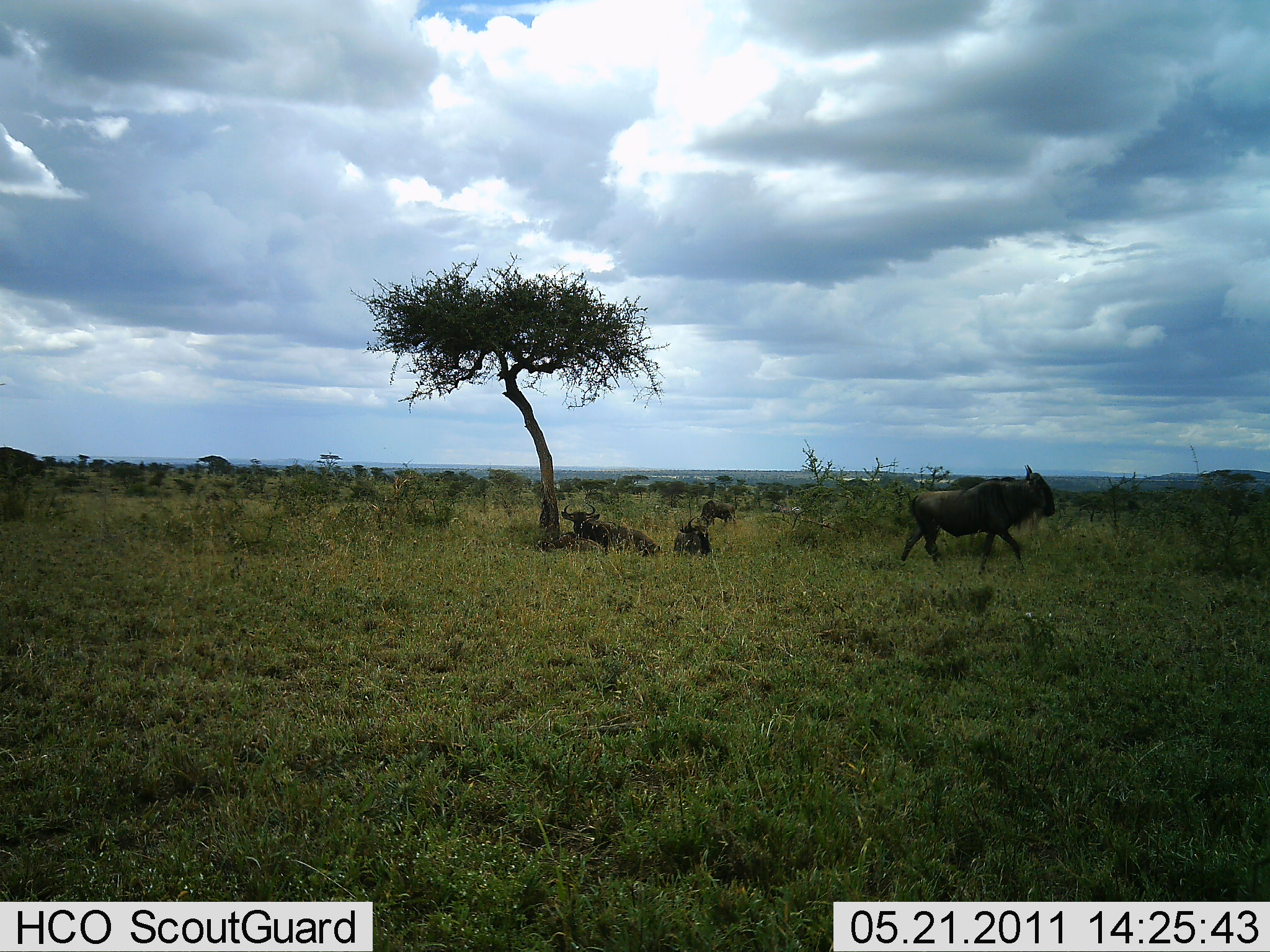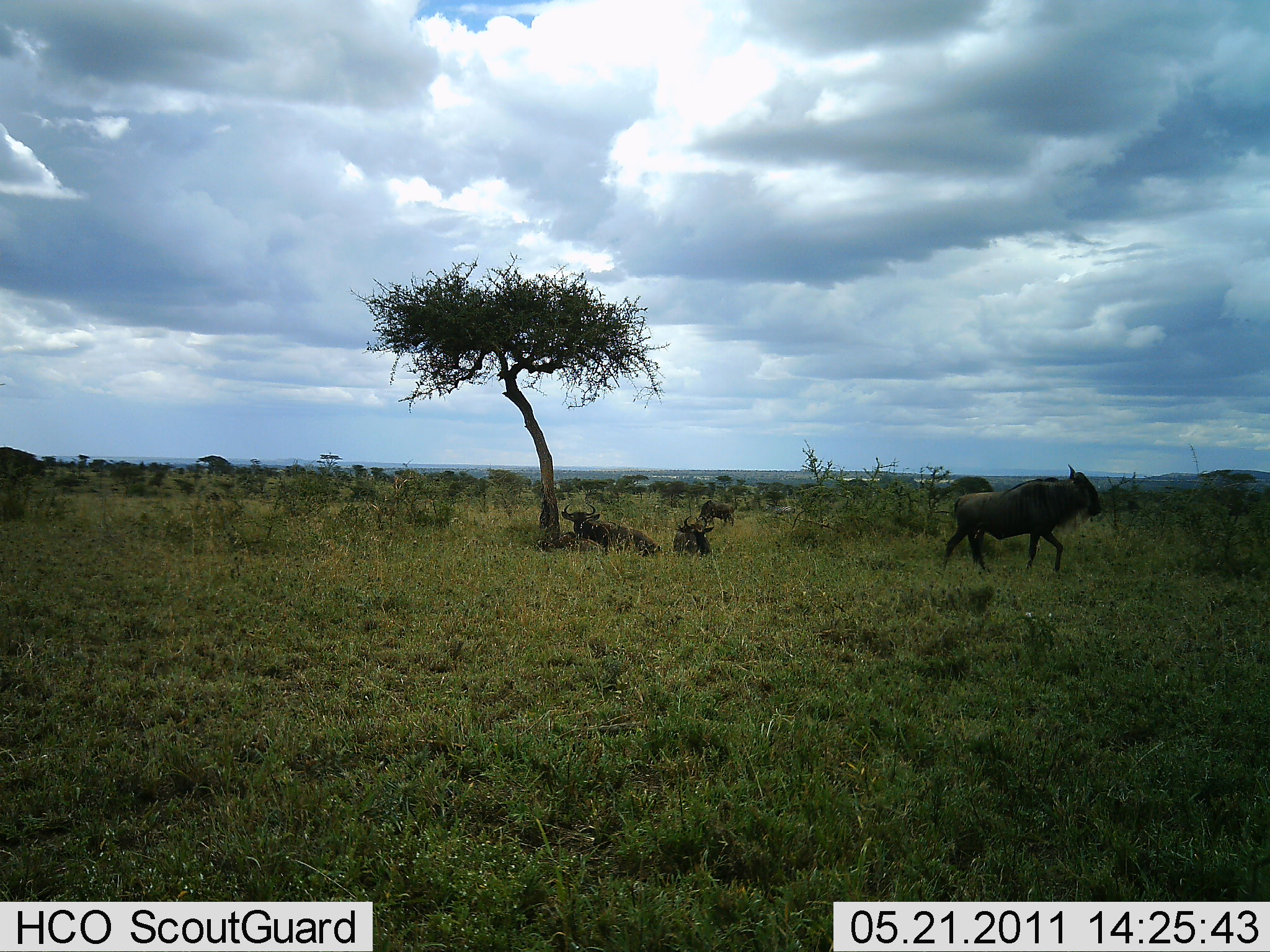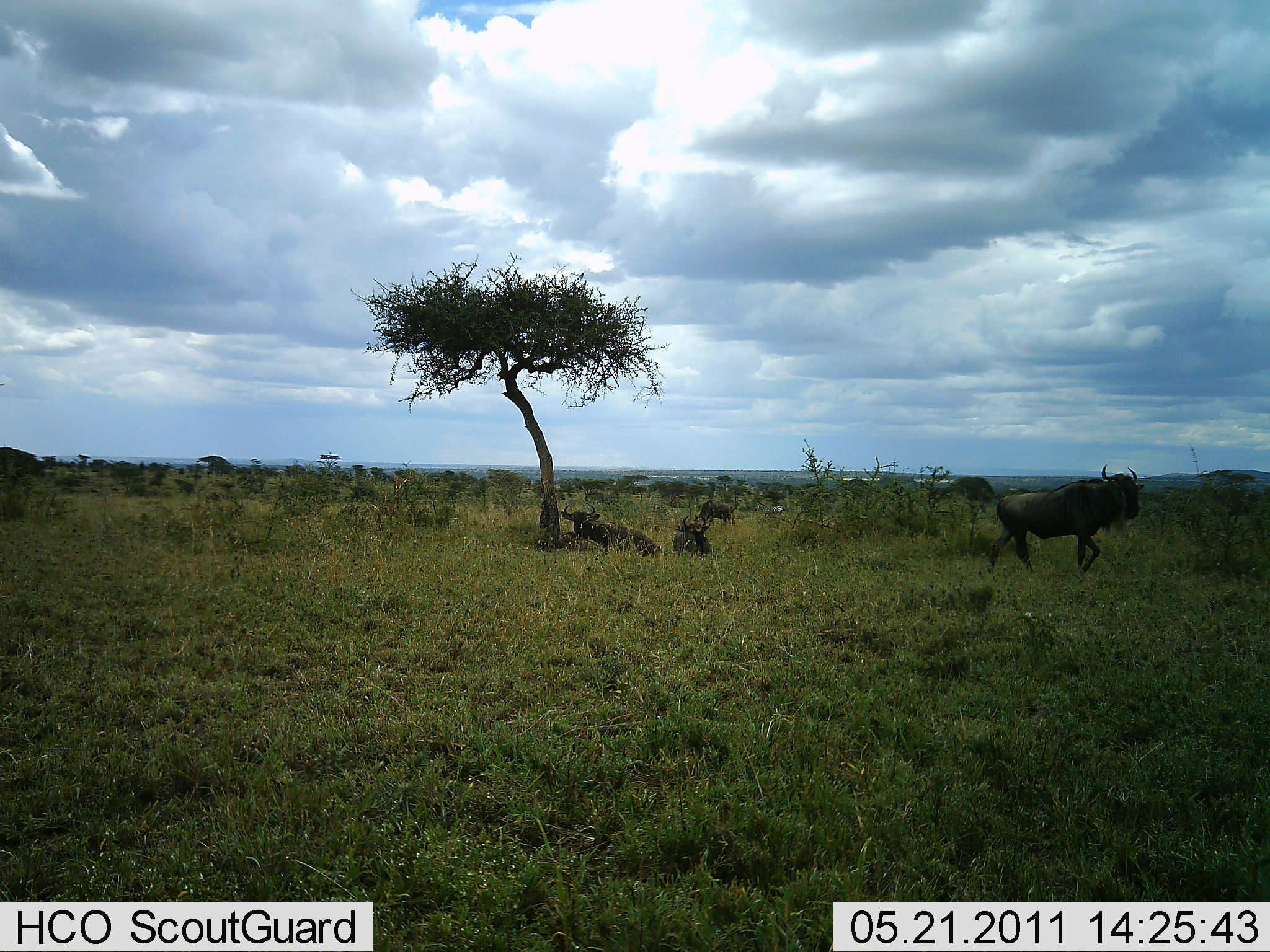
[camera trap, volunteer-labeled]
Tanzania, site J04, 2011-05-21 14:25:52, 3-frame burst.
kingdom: Animalia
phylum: Chordata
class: Mammalia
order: Artiodactyla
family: Bovidae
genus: Connochaetes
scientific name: Connochaetes taurinus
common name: blue wildebeest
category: wildebeest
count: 4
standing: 7%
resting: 93%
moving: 80%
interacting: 0%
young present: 0%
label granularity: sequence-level